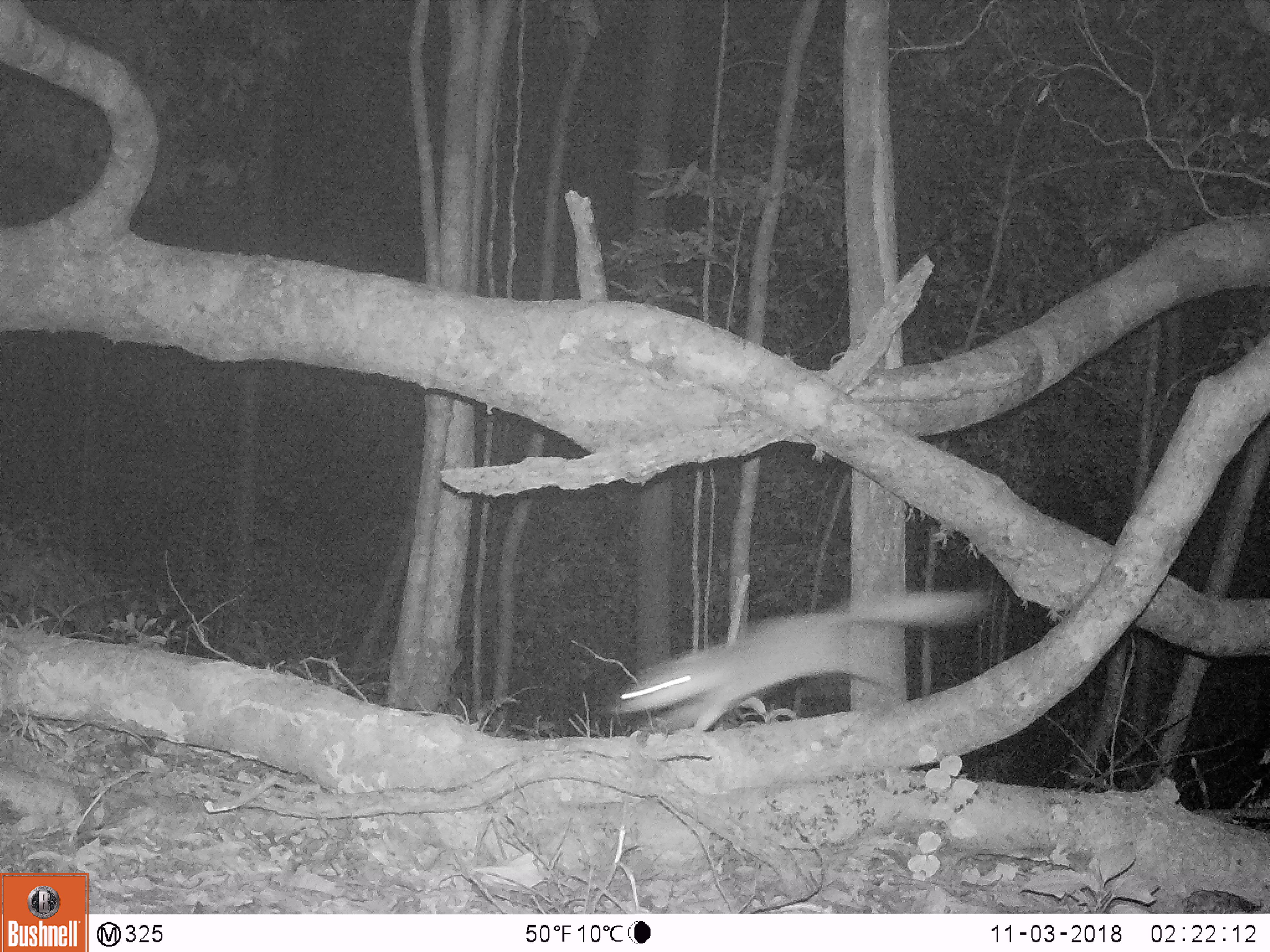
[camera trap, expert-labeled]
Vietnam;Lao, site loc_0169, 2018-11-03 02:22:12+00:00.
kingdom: Animalia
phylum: Chordata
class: Mammalia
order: Carnivora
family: Mustelidae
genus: Melogale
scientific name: Melogale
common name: ferret badger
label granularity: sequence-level